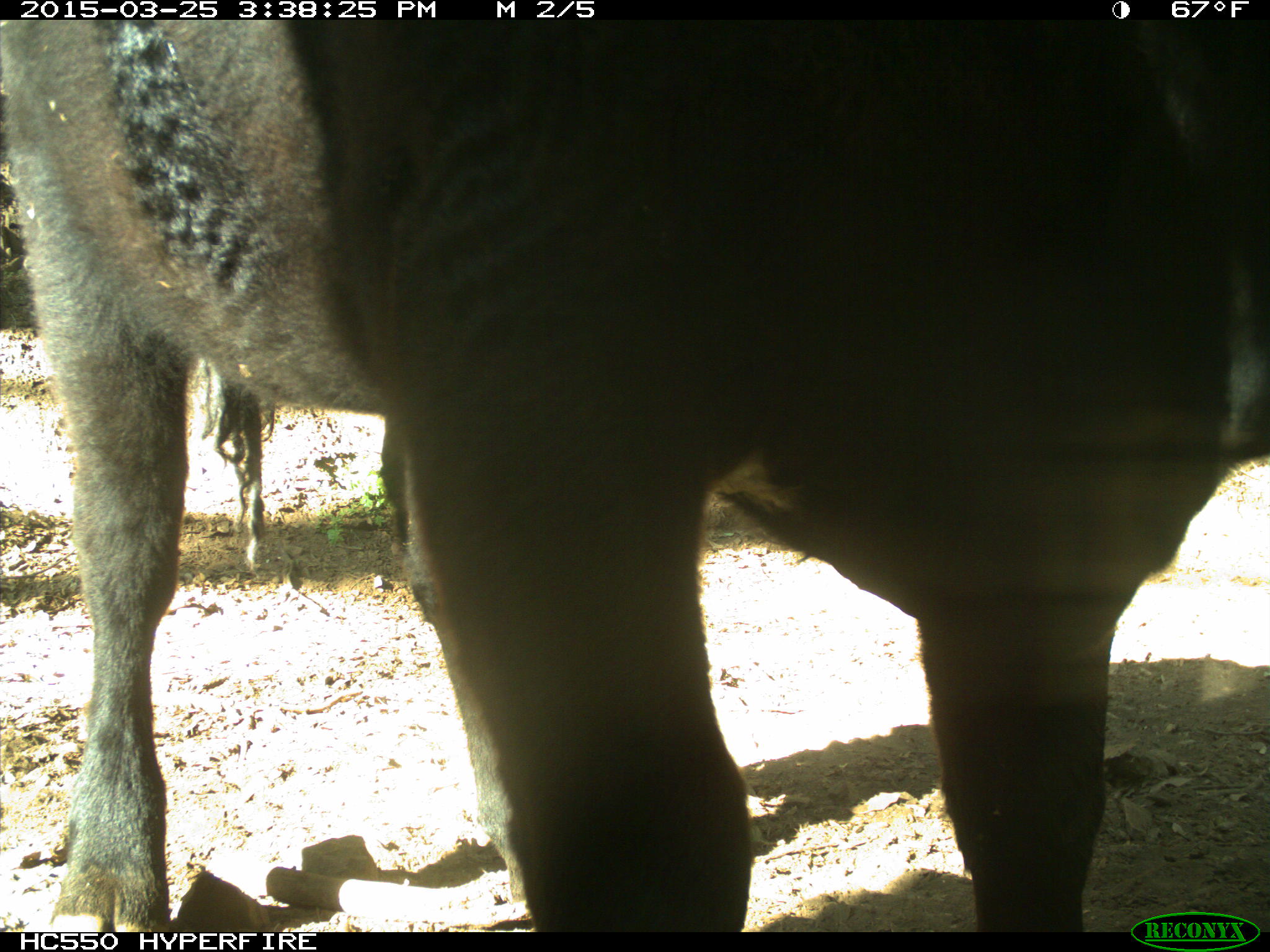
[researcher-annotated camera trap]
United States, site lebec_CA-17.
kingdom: Animalia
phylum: Chordata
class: Mammalia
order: Artiodactyla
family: Bovidae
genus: Bos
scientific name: Bos taurus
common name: domestic cow